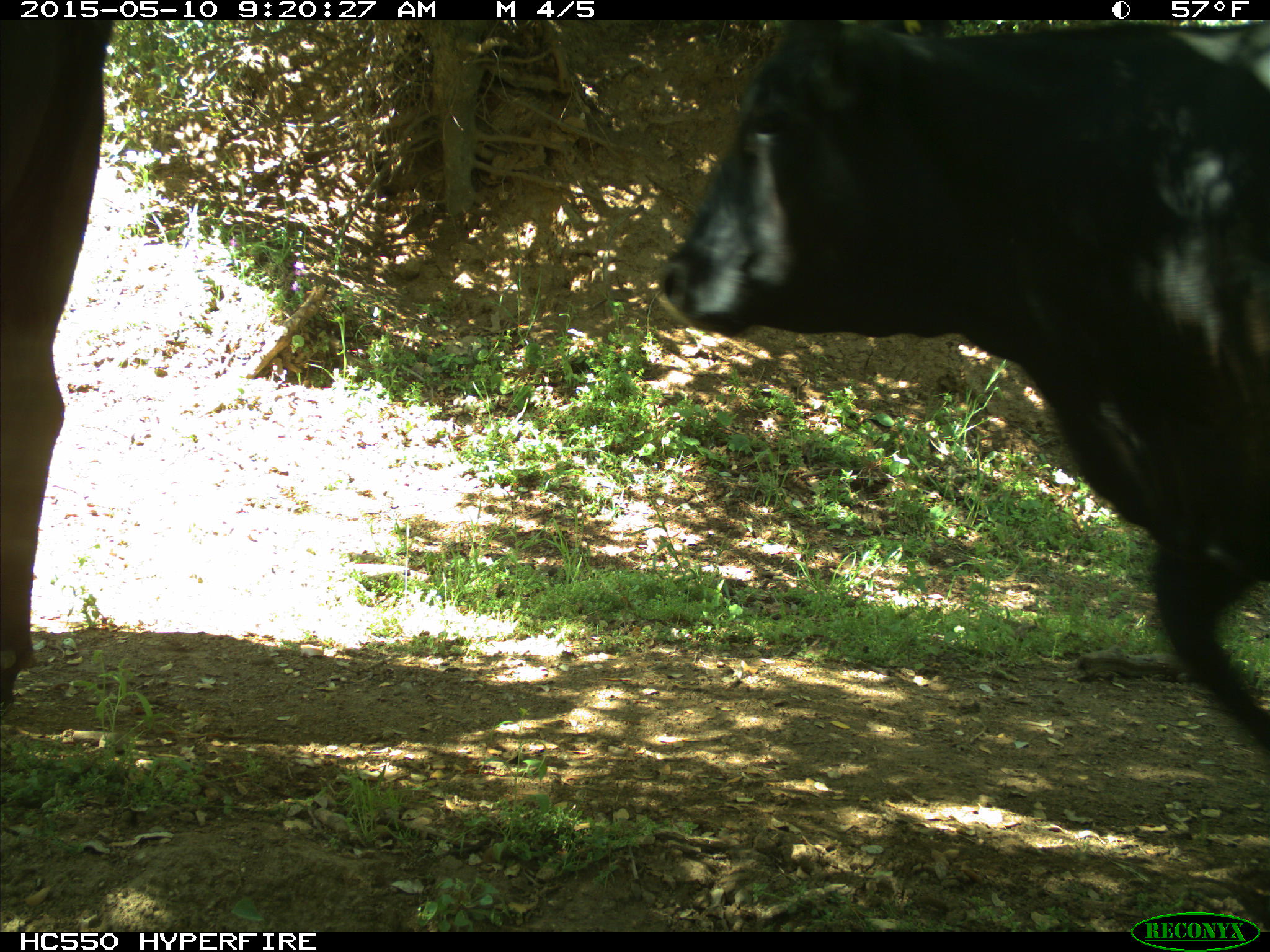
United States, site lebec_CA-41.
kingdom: Animalia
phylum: Chordata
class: Mammalia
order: Artiodactyla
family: Bovidae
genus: Bos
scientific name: Bos taurus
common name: domestic cow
Bos taurus (domestic cow).